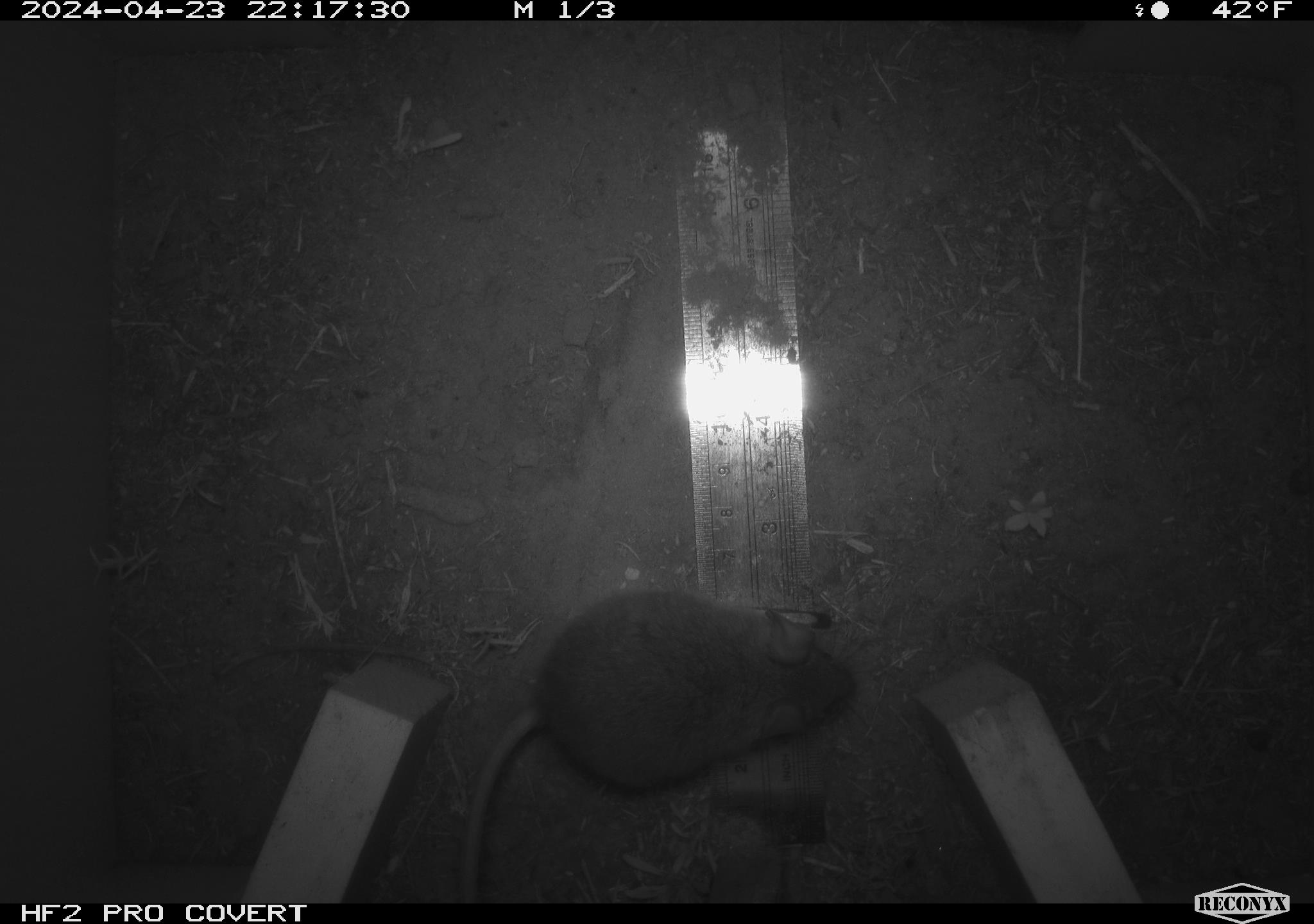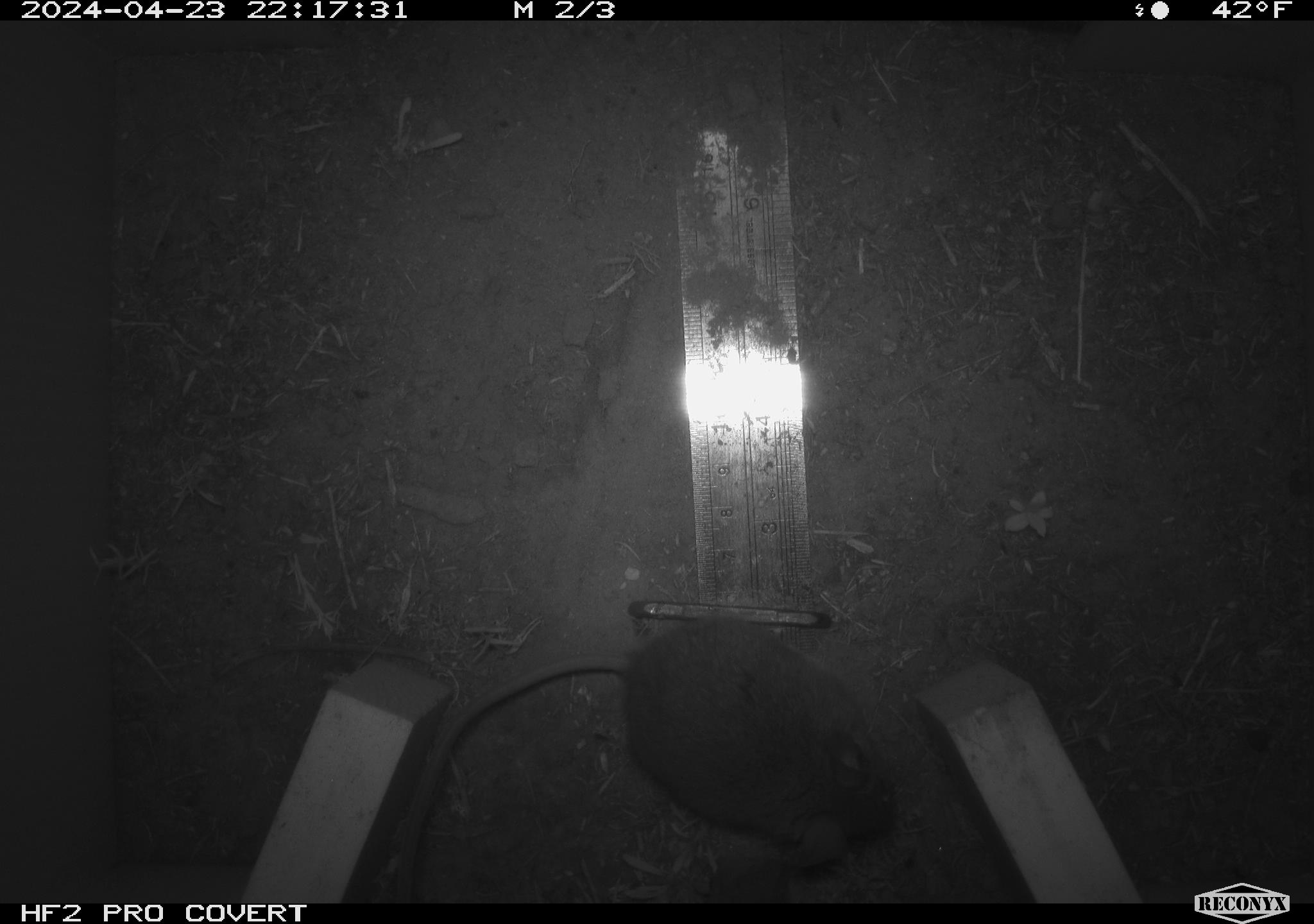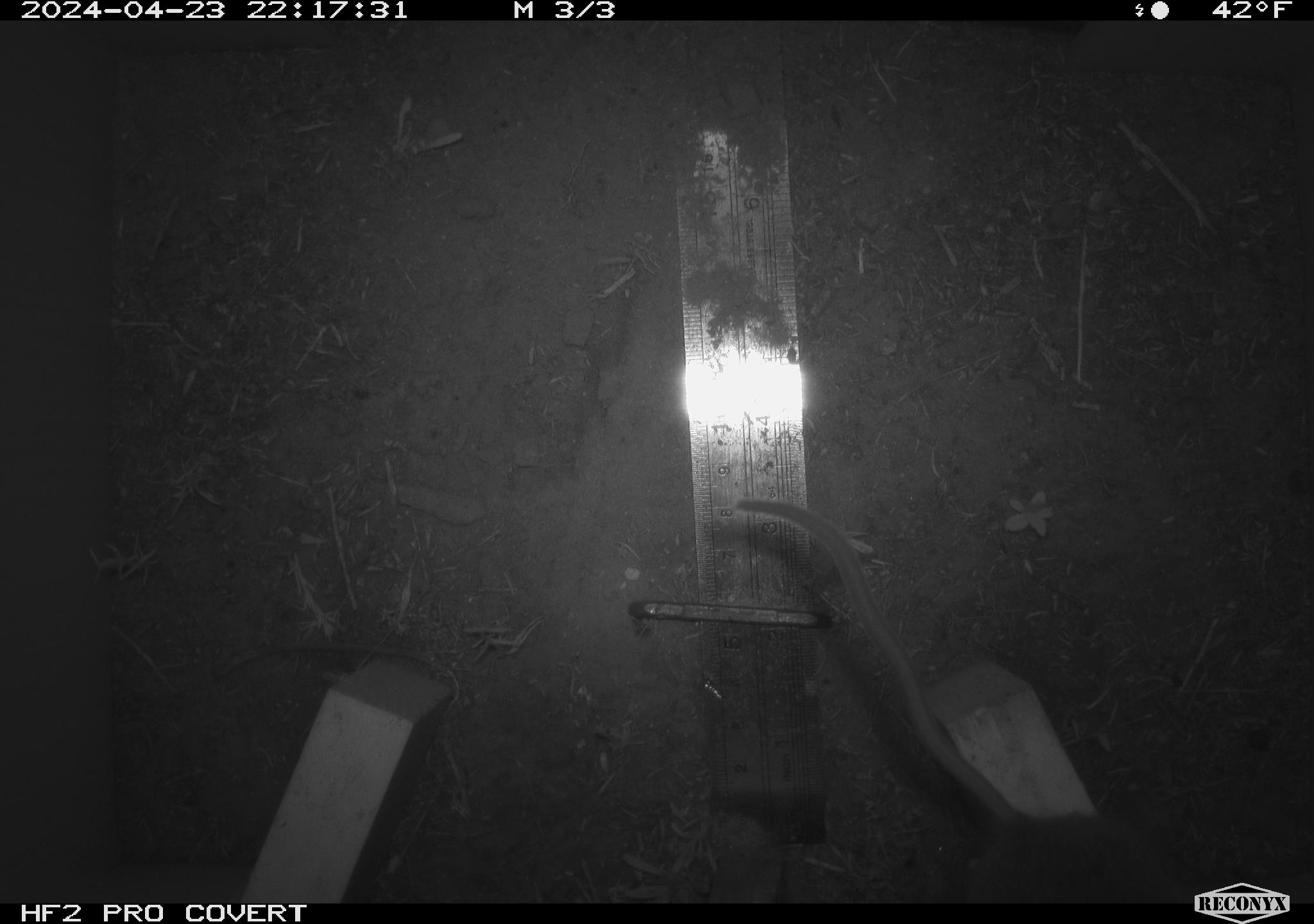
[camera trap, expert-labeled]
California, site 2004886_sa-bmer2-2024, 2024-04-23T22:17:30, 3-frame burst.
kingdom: Animalia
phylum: Chordata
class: Mammalia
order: Rodentia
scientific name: Rodentia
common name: mouse species